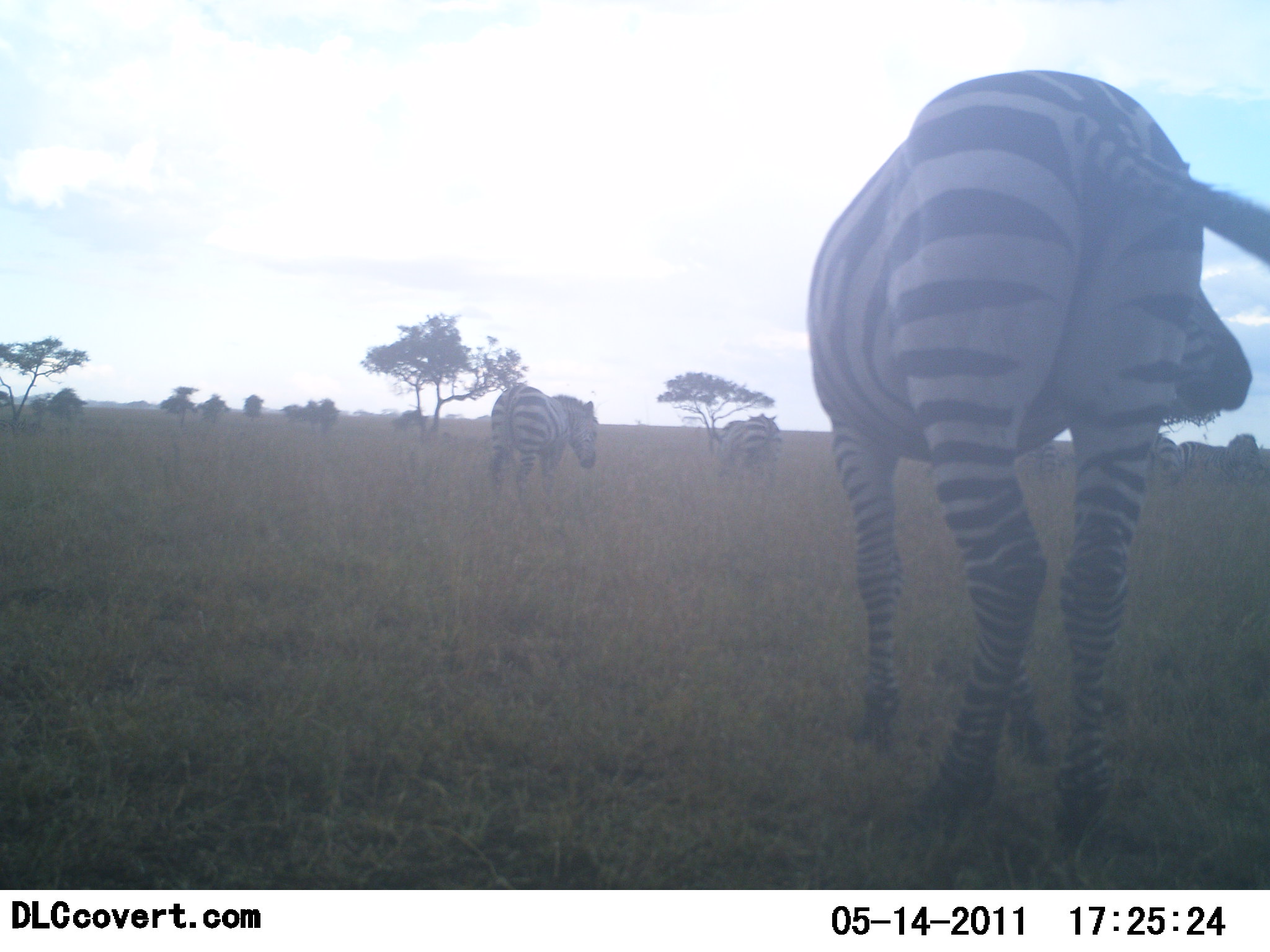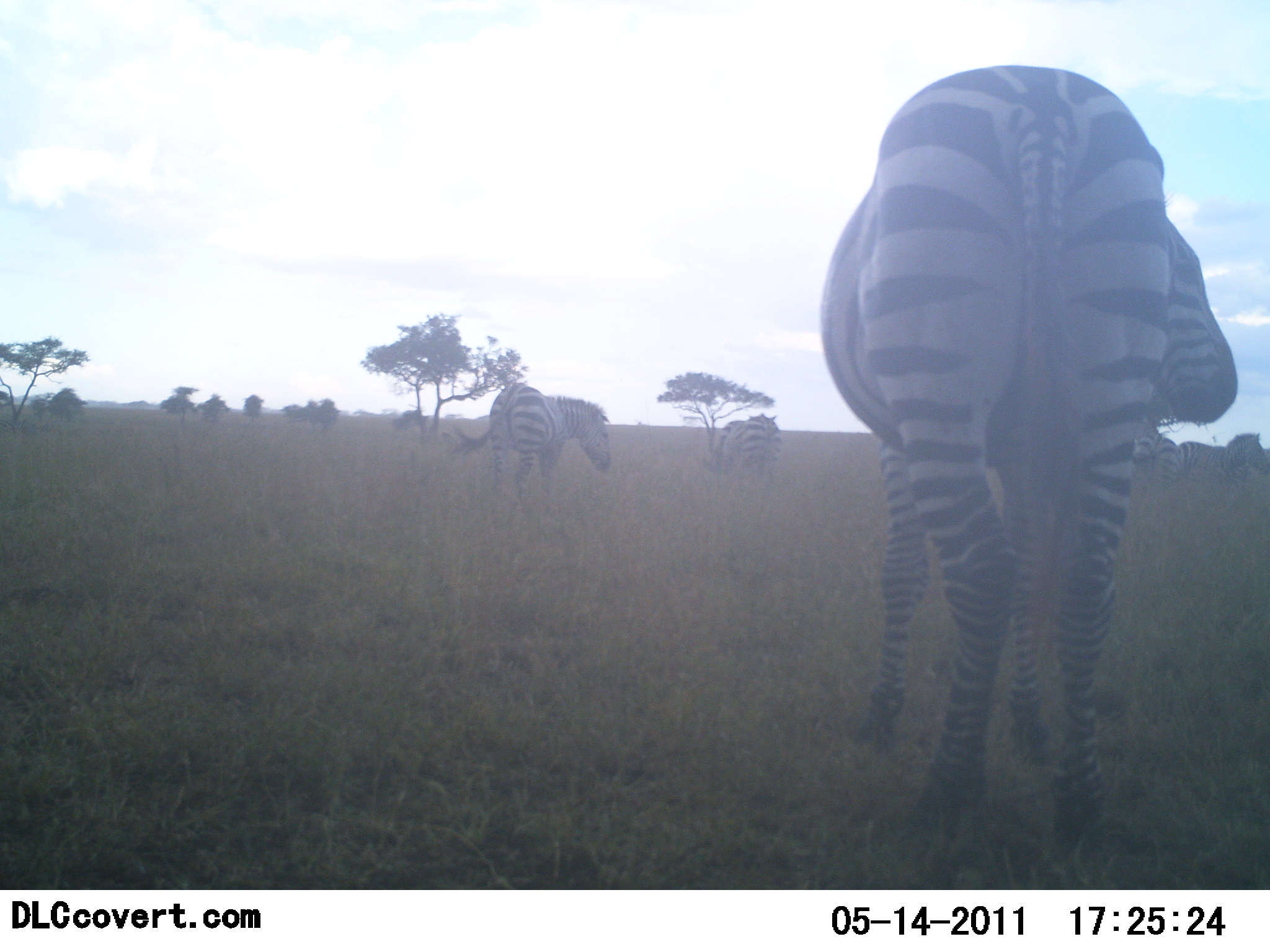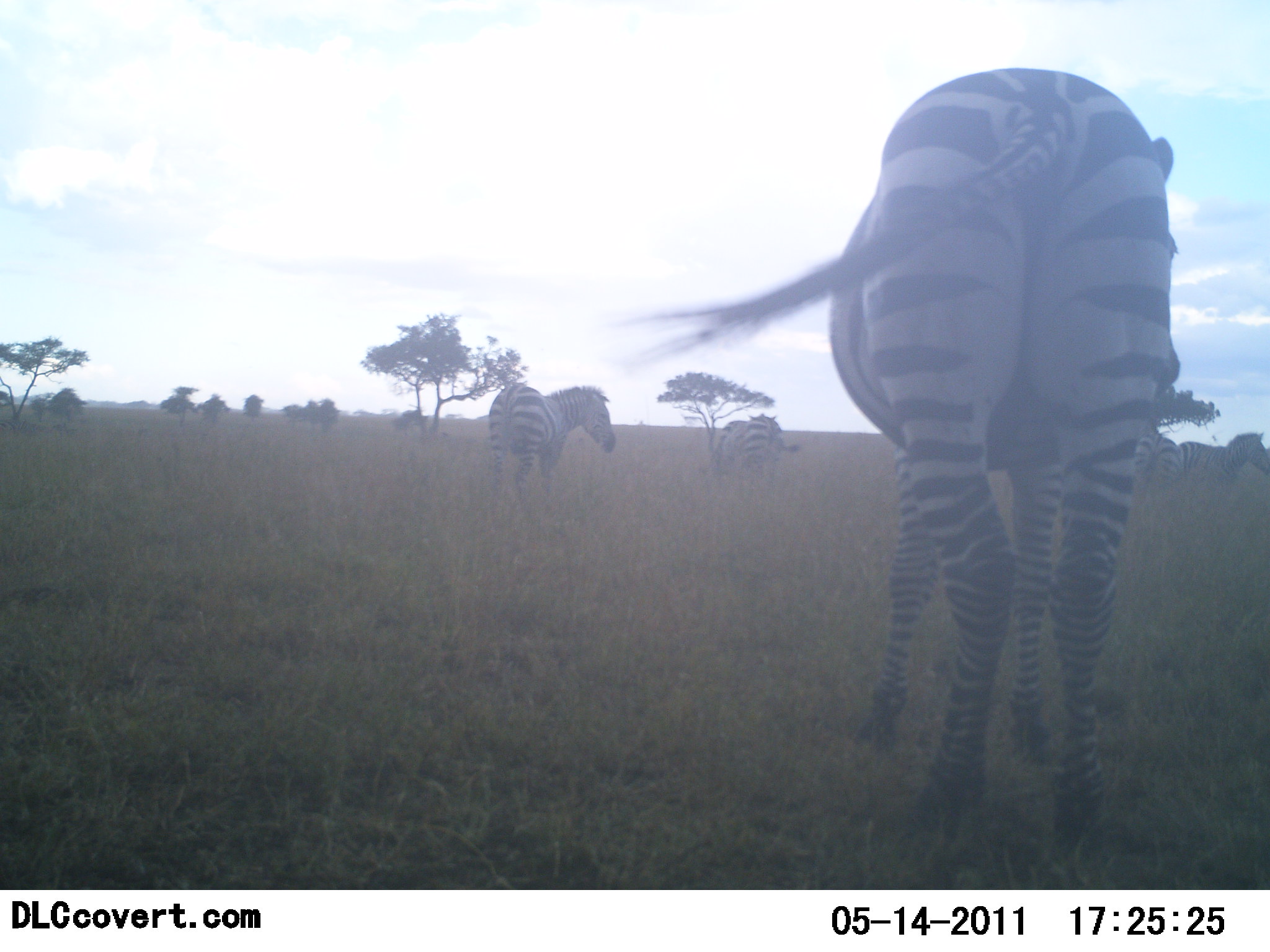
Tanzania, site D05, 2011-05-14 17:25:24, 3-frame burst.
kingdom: Animalia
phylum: Chordata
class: Mammalia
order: Perissodactyla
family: Equidae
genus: Equus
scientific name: Equus quagga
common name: plains zebra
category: zebra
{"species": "zebra (plains zebra) (Equus quagga)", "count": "5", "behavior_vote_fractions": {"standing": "77%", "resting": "0%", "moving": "0%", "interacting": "0%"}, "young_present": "0%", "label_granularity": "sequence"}